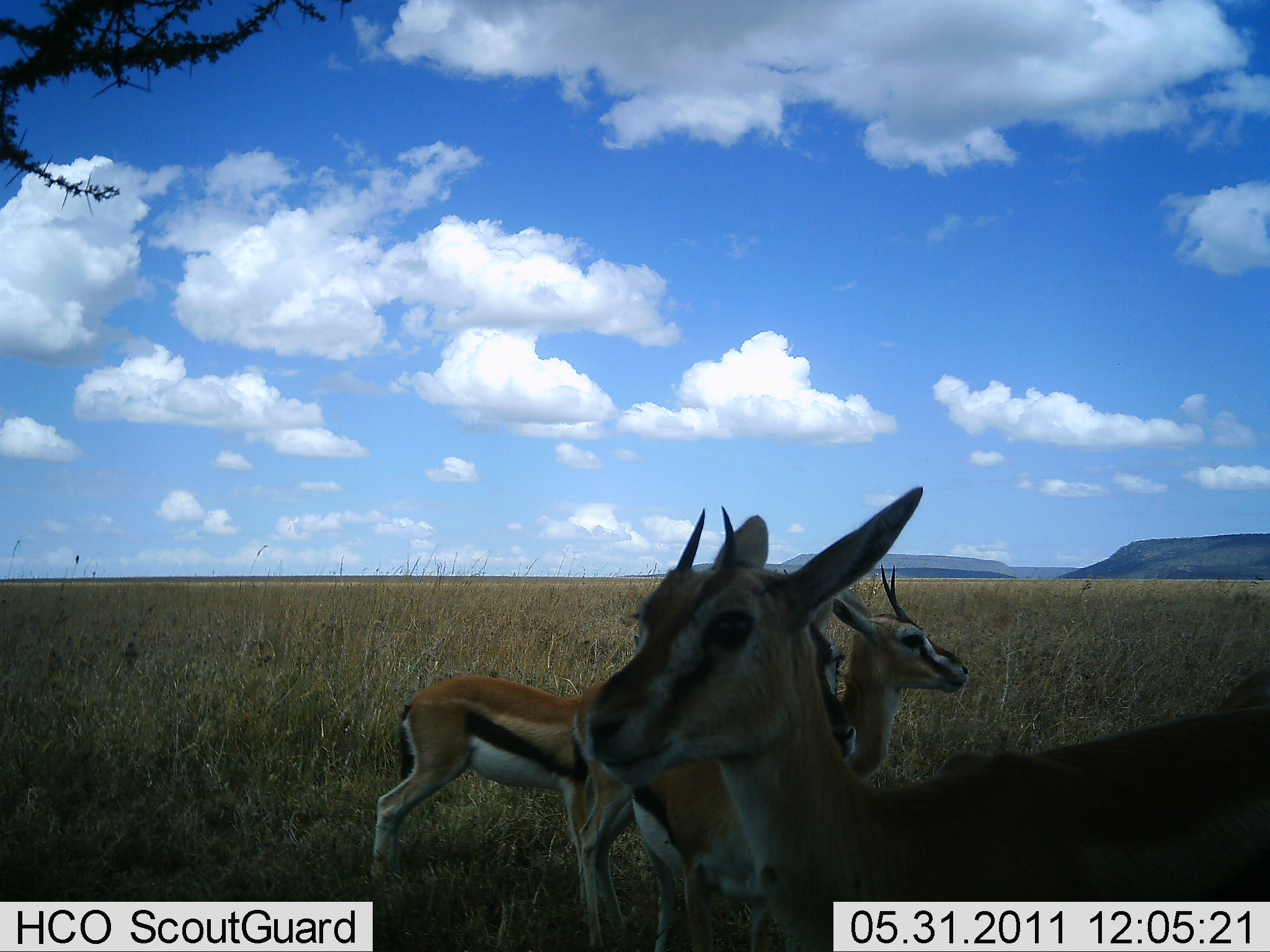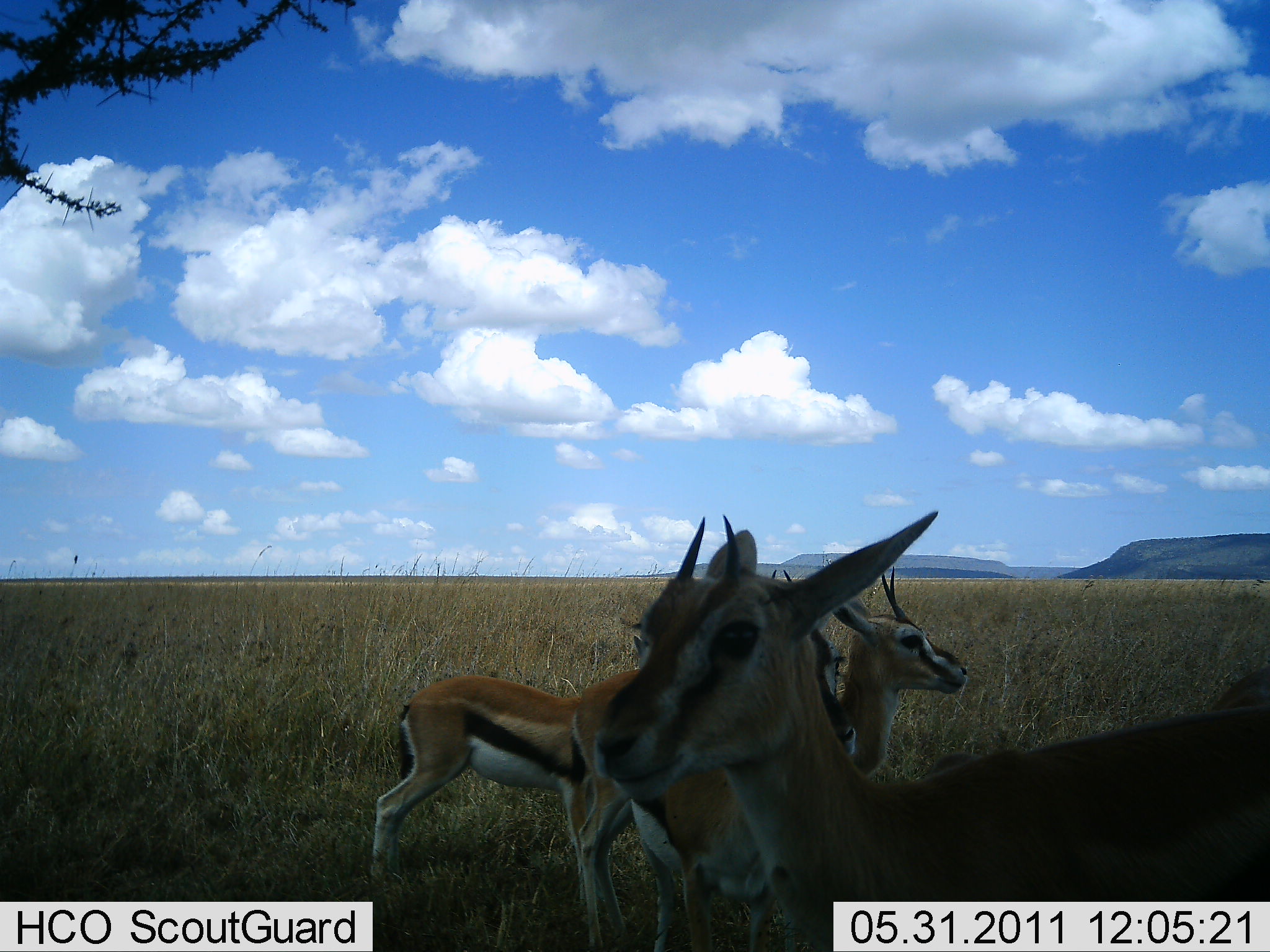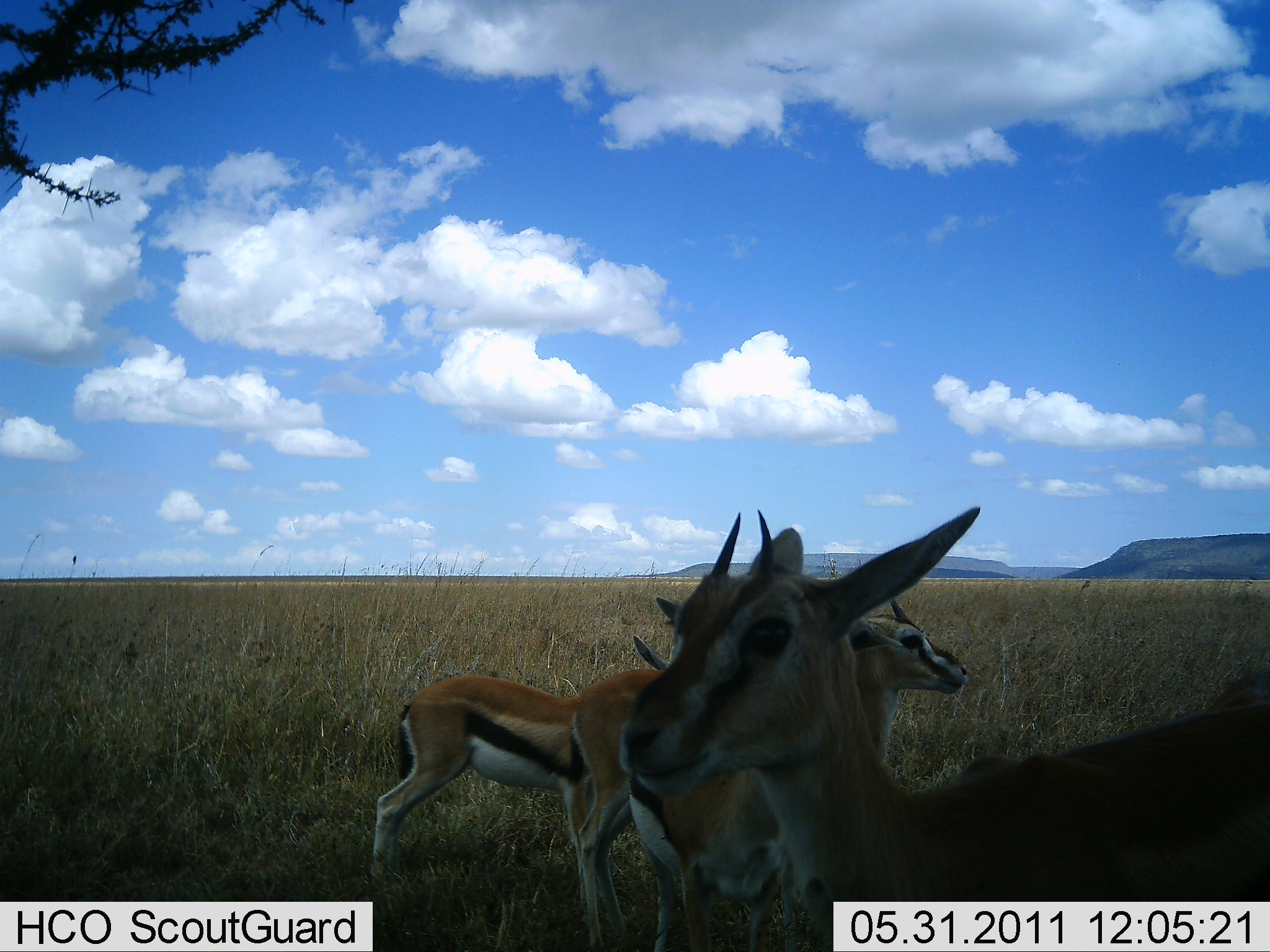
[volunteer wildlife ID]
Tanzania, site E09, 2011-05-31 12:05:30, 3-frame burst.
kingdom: Animalia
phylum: Chordata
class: Mammalia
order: Artiodactyla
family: Bovidae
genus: Eudorcas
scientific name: Eudorcas thomsonii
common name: thomson's gazelle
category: gazellethomsons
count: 4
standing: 93%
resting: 0%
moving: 14%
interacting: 0%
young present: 7%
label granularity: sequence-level